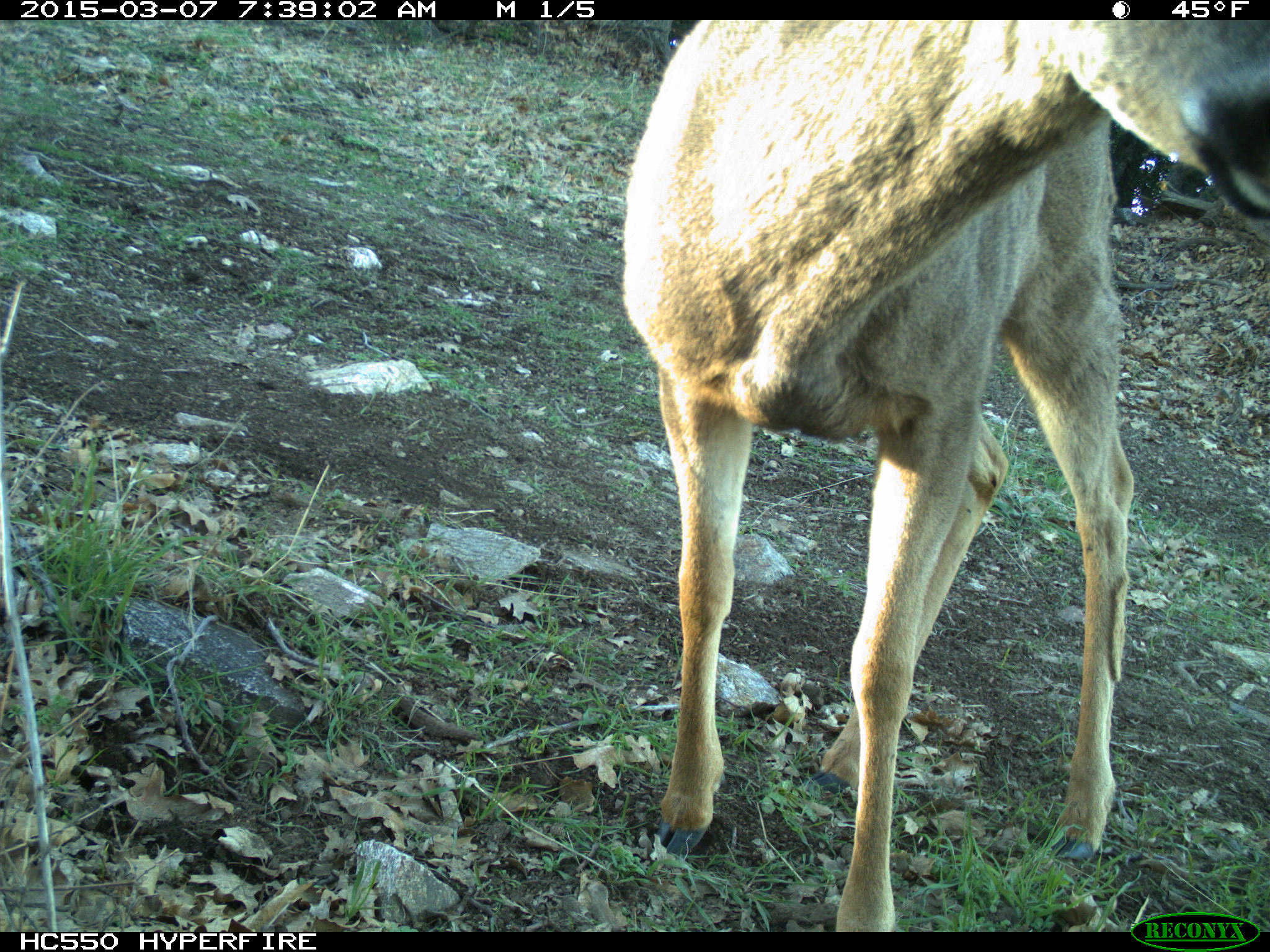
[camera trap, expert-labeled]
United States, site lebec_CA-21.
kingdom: Animalia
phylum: Chordata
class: Mammalia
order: Artiodactyla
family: Cervidae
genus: Odocoileus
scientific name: Odocoileus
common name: deer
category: unidentified deer